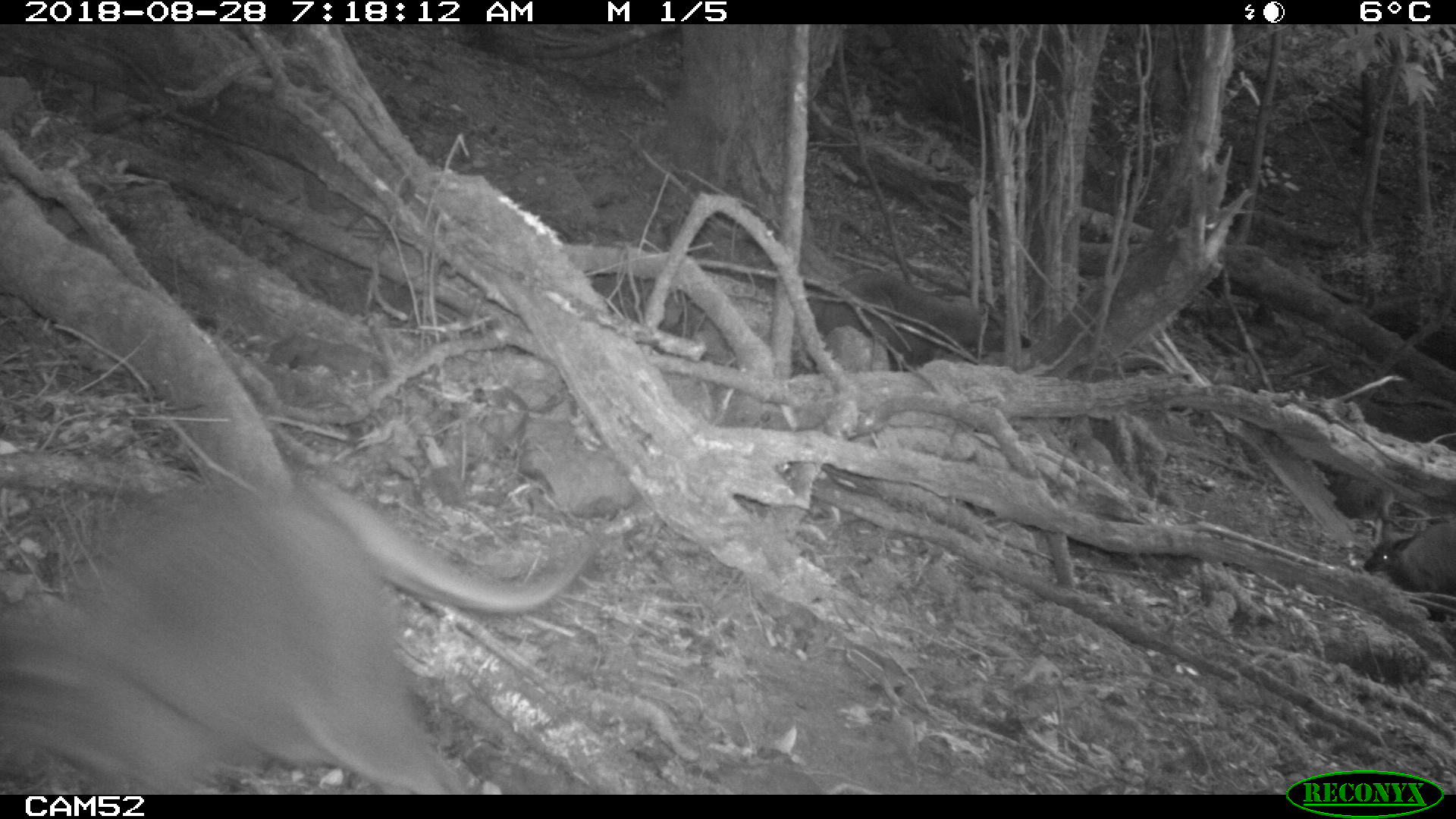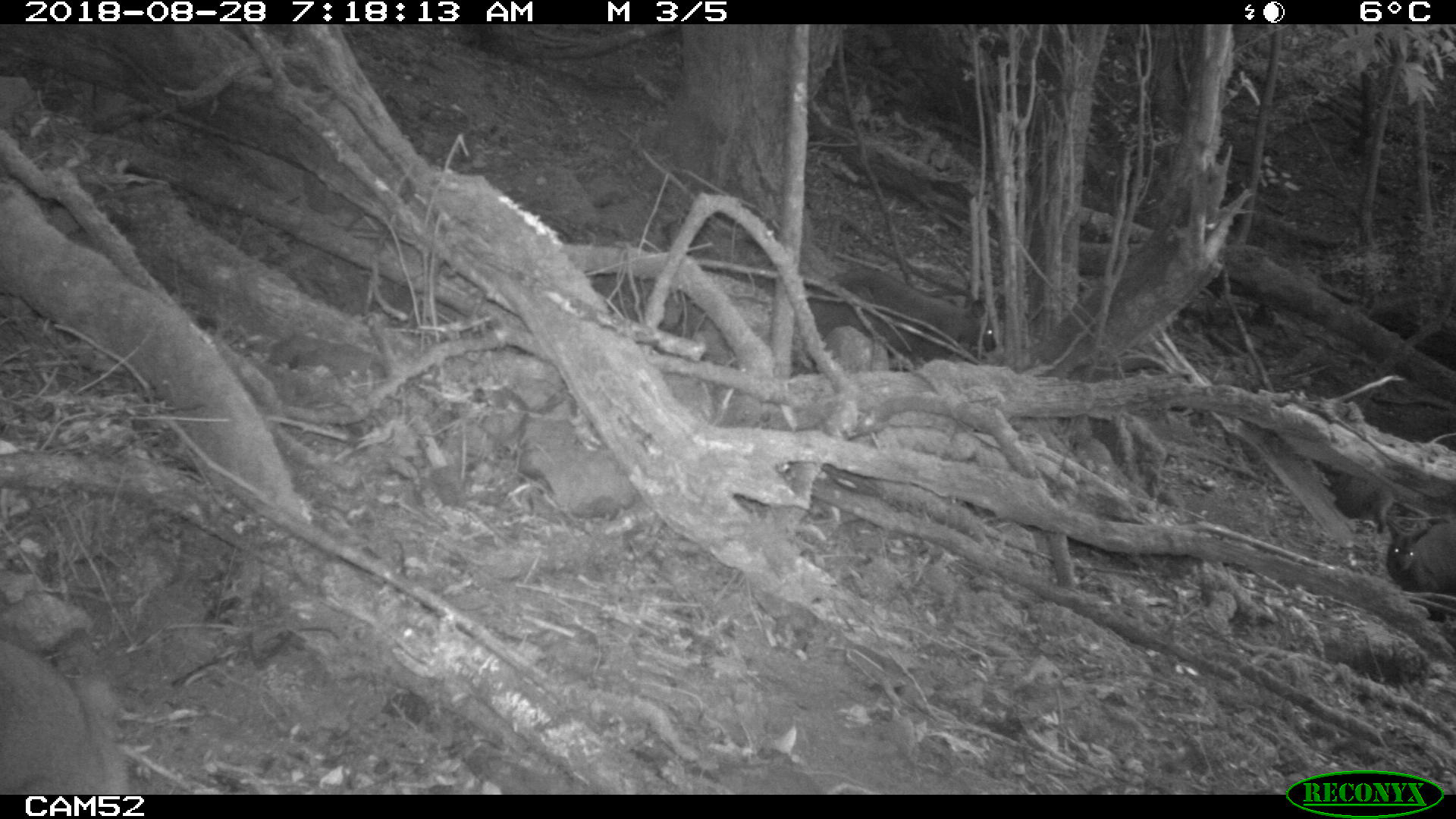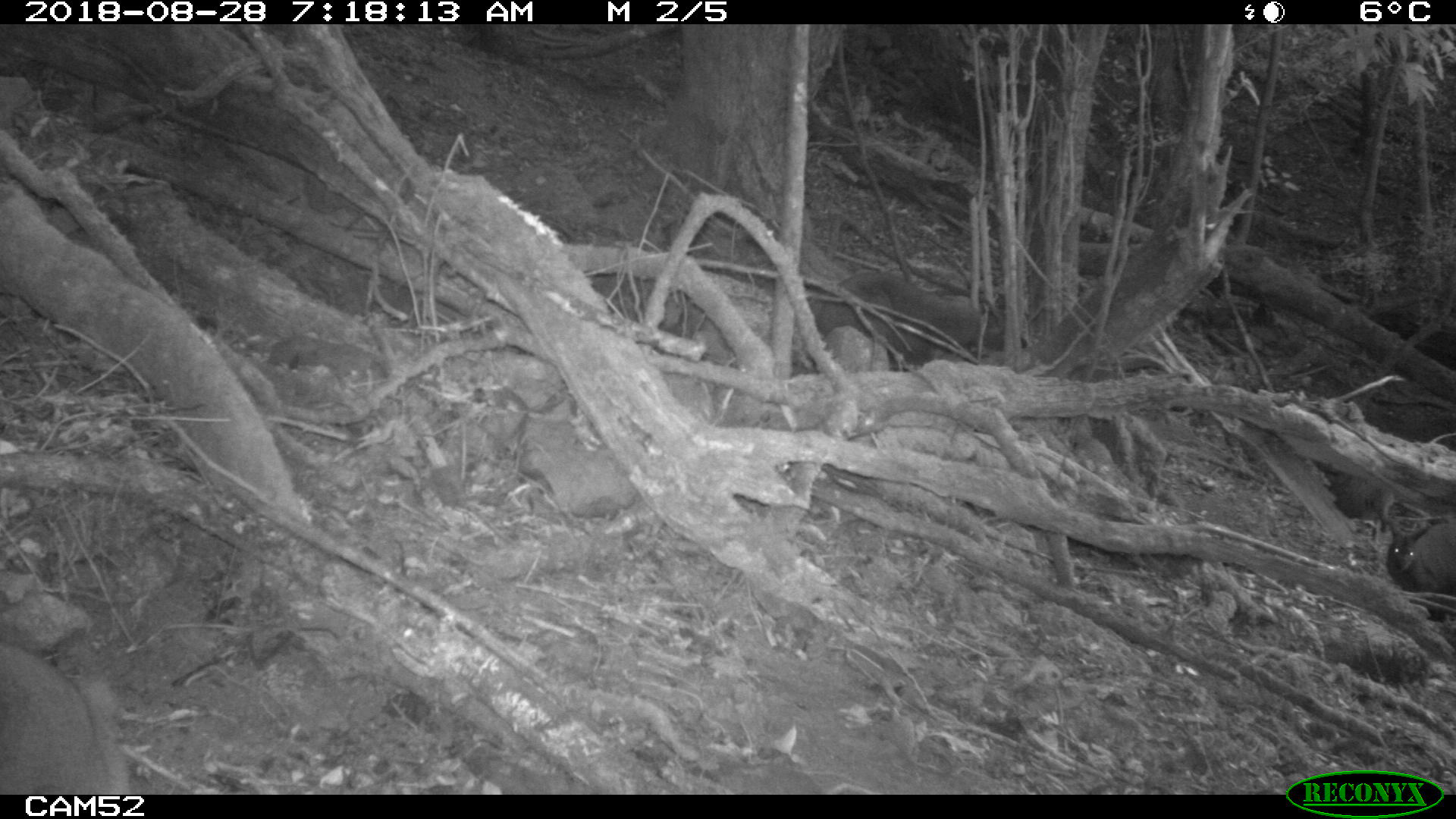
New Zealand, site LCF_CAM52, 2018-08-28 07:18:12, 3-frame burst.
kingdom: Animalia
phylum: Chordata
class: Mammalia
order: Diprotodontia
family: Macropodidae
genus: Notamacropus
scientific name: Notamacropus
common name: wallaby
Wallaby (Notamacropus).